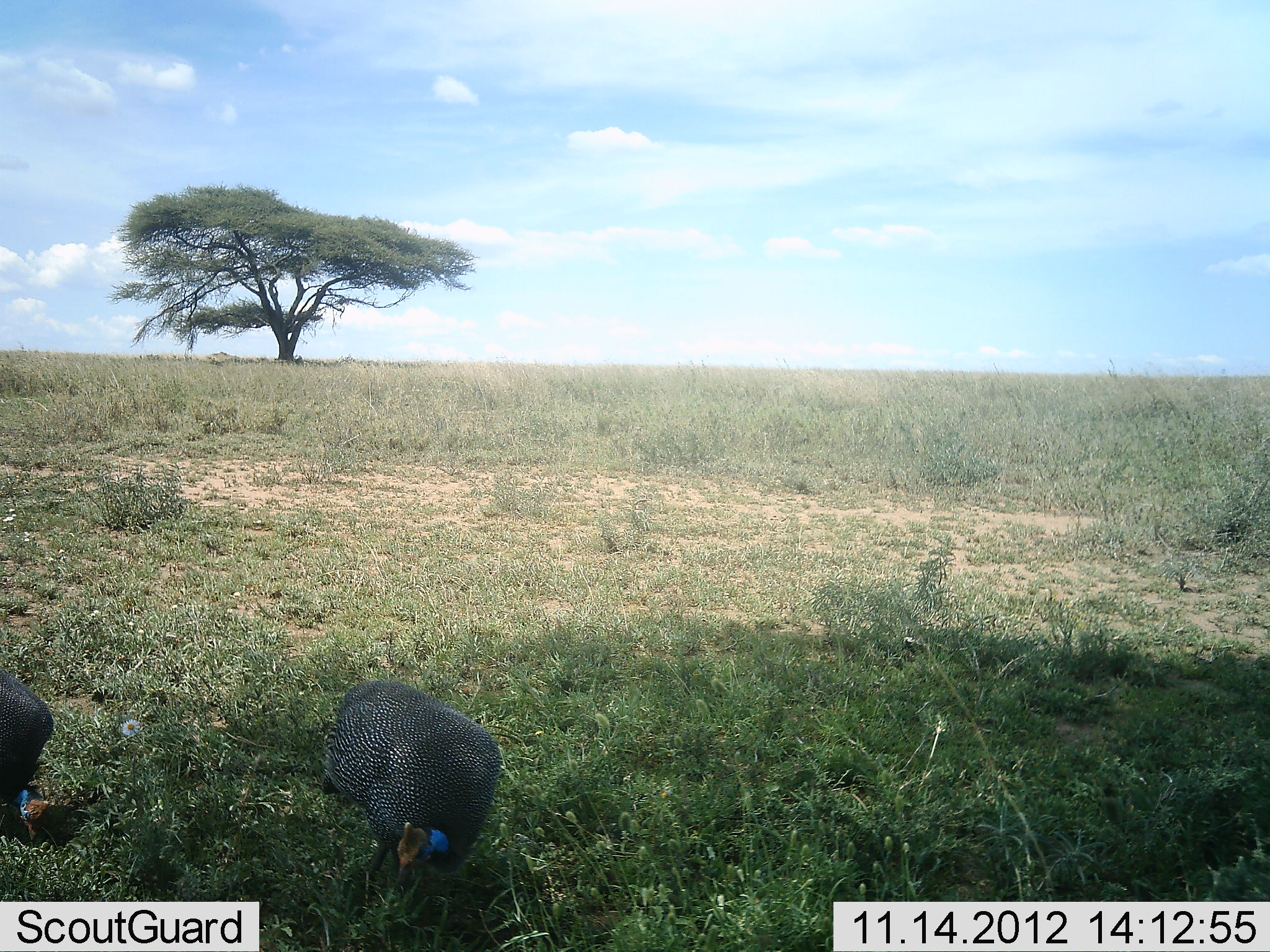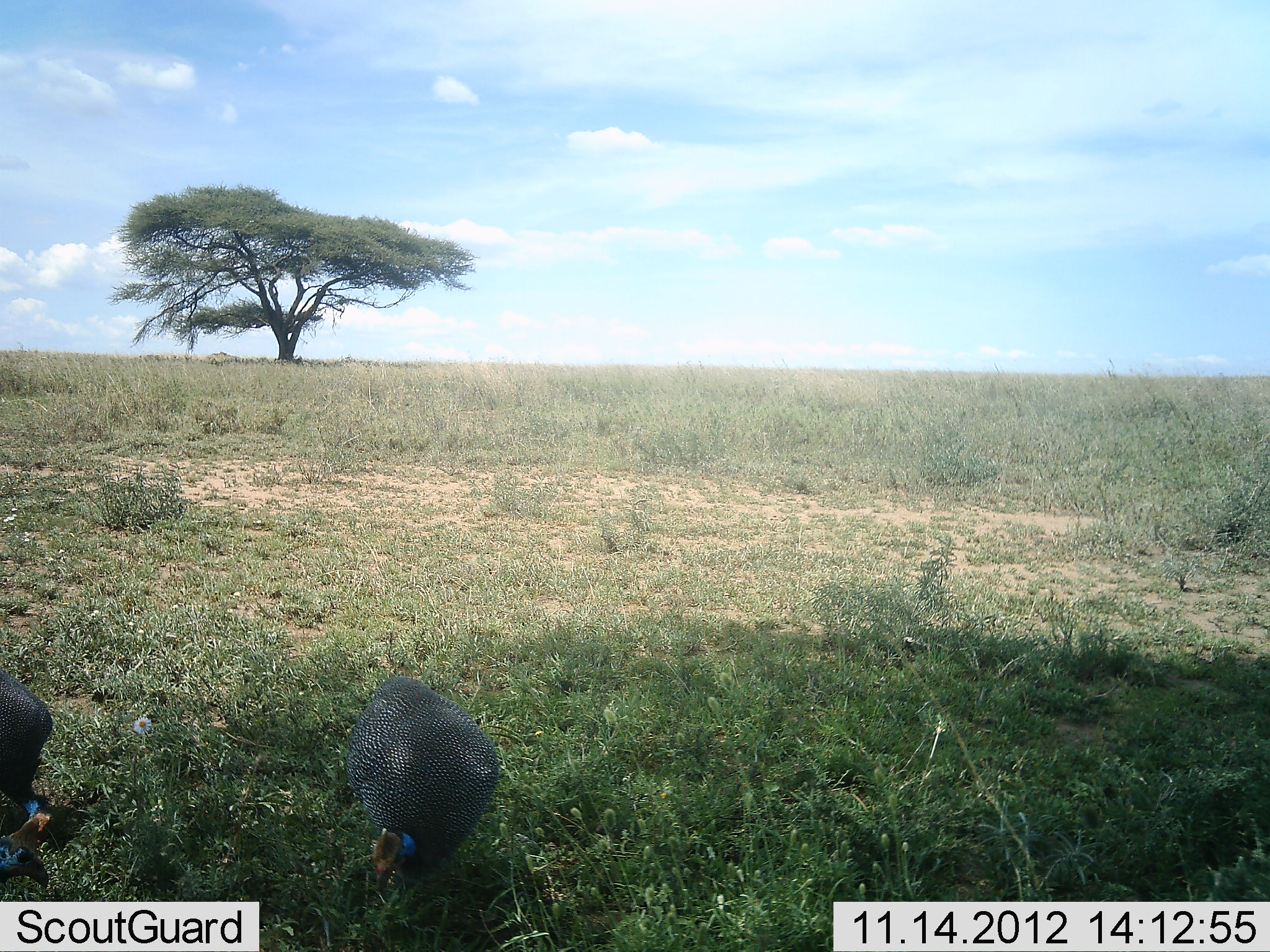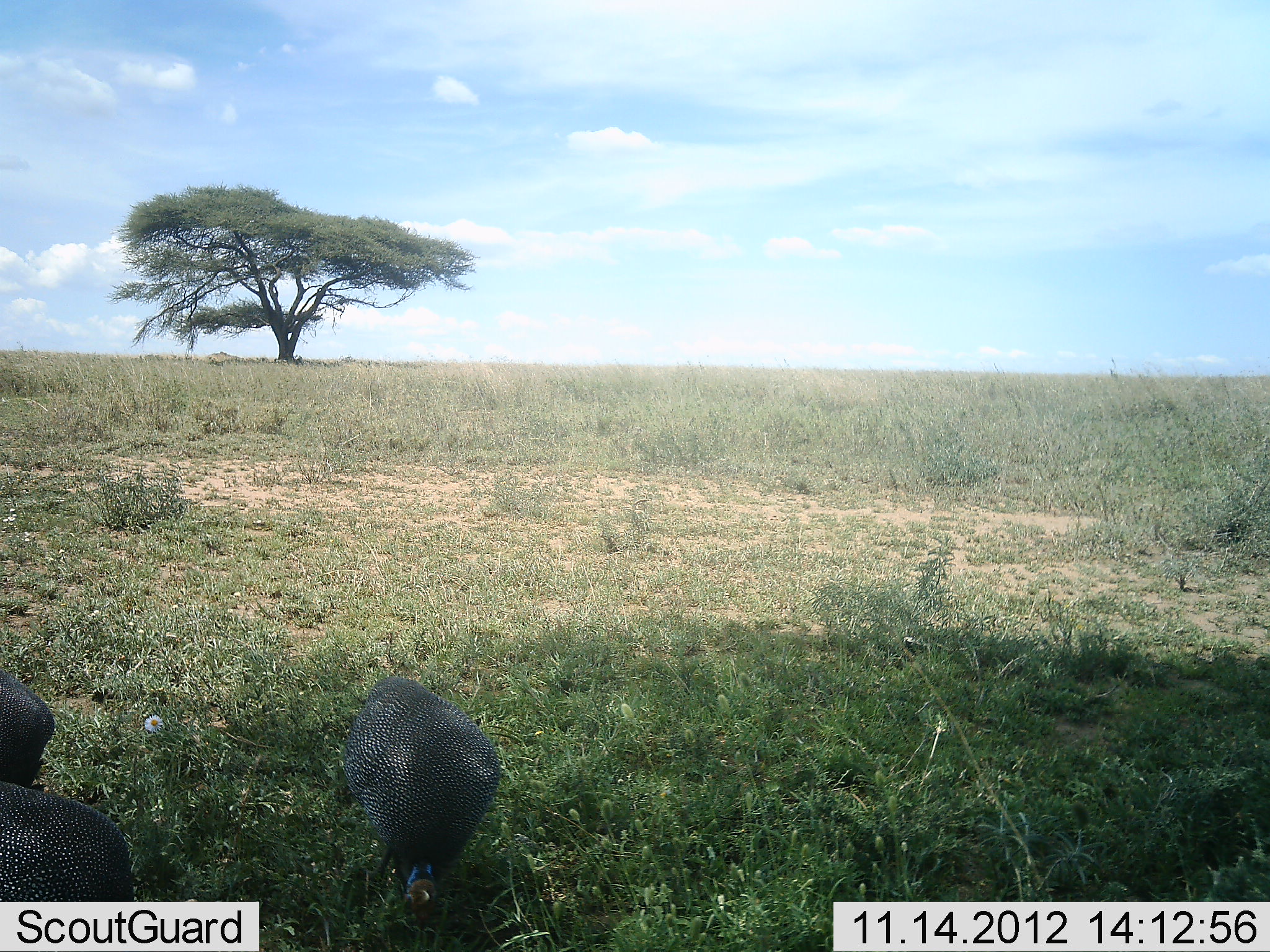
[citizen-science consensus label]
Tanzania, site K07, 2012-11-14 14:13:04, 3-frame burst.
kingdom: Animalia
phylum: Chordata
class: Aves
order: Galliformes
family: Numididae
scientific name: Numididae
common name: guinea fowl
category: guineafowl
Guineafowl (guinea fowl) (Numididae), count 3. Behavior (volunteer vote fractions): standing 30%, resting 0%, moving 20%, interacting 0%. Young present (vote fraction): 0%. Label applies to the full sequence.